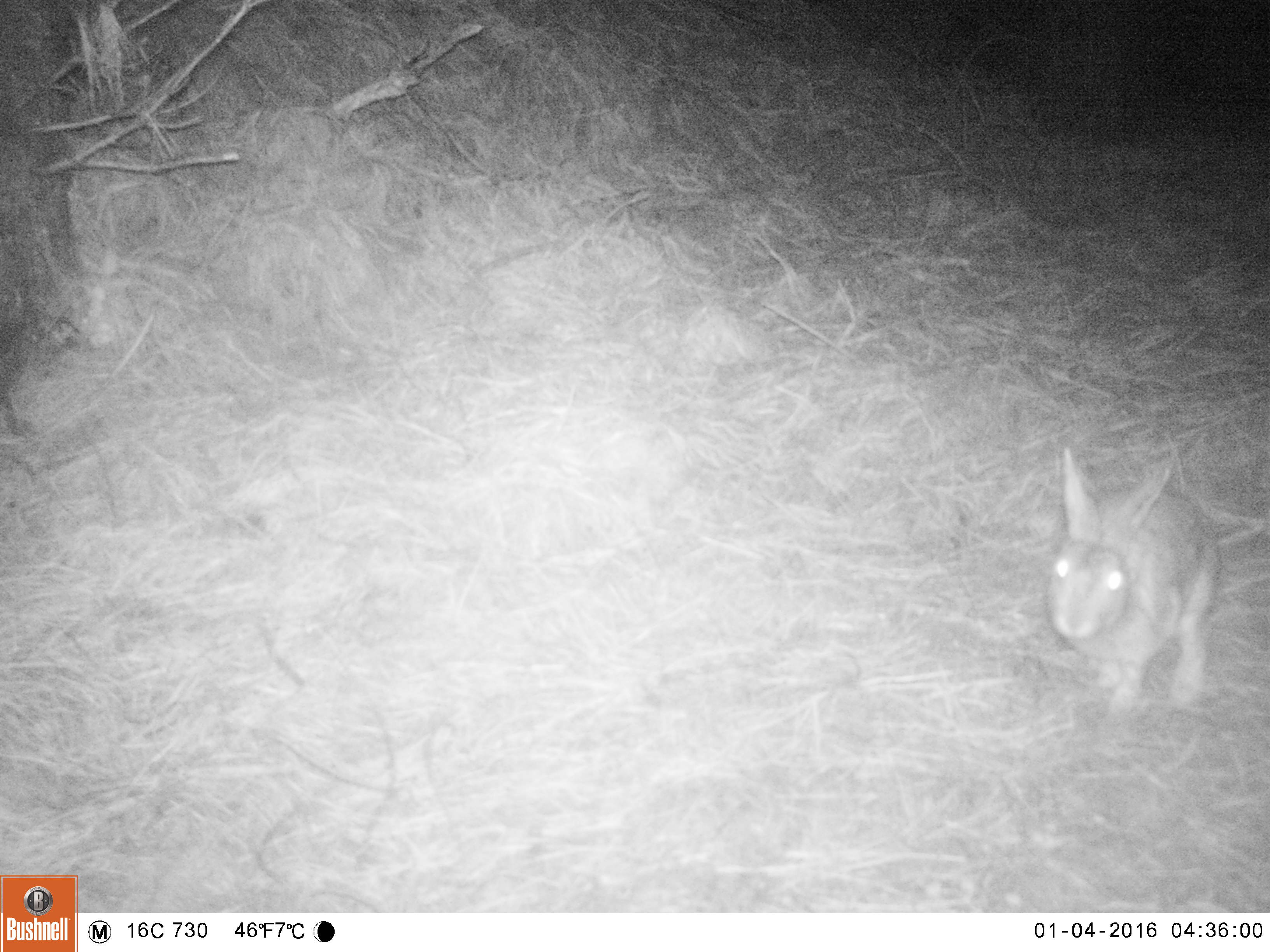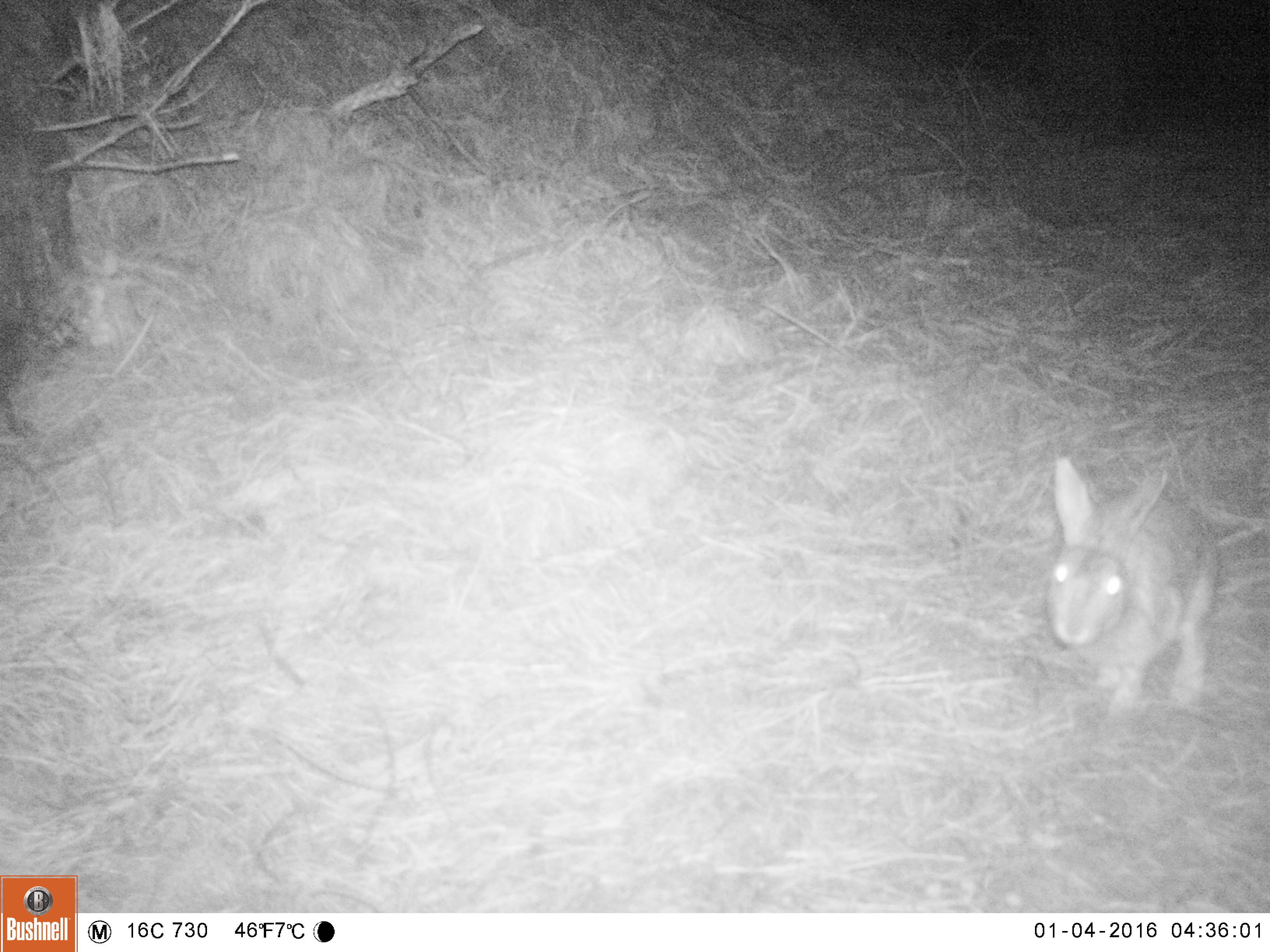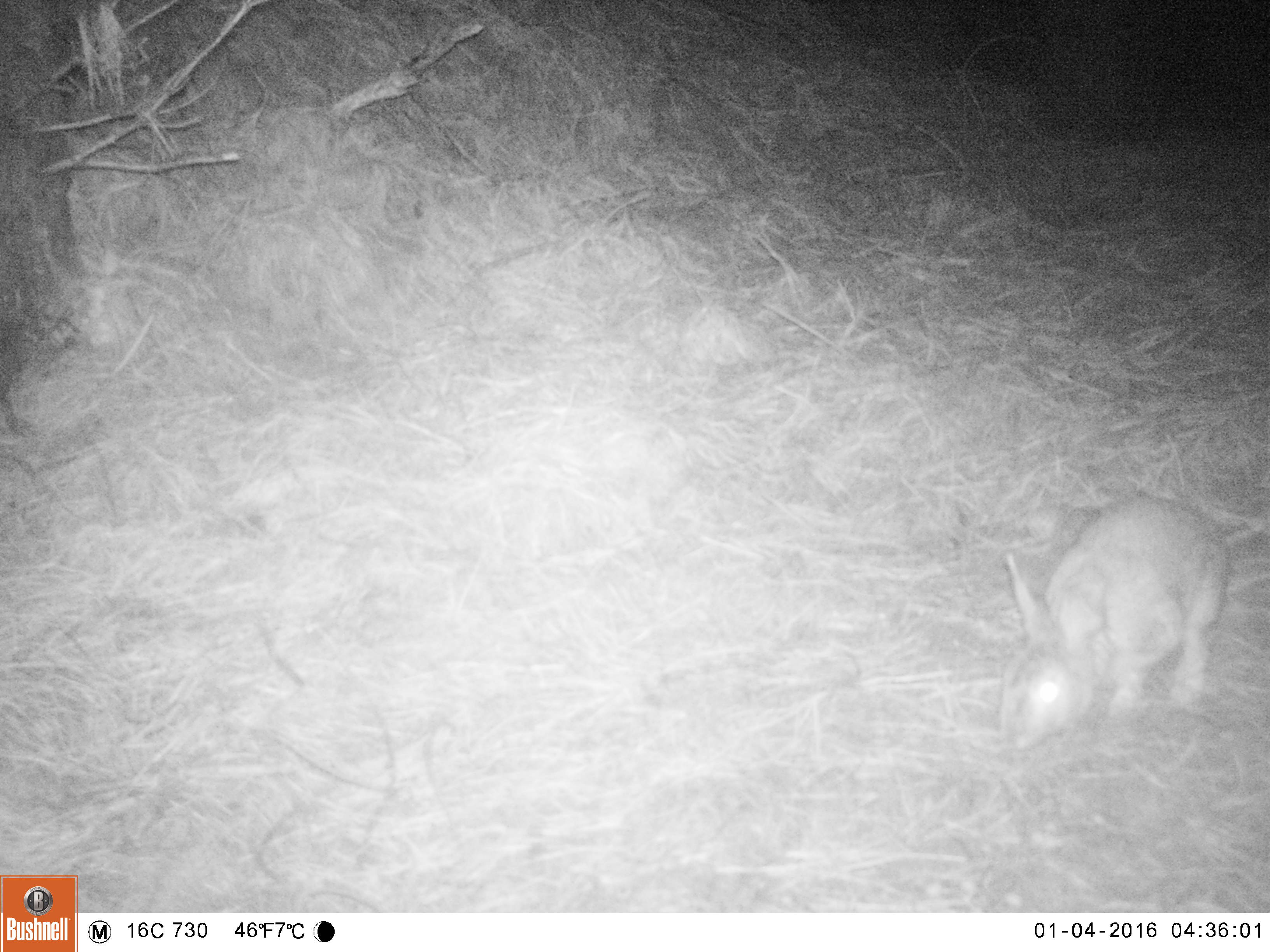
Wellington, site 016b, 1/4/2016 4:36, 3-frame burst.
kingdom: Animalia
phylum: Chordata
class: Mammalia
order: Lagomorpha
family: Leporidae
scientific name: Leporidae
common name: rabbit